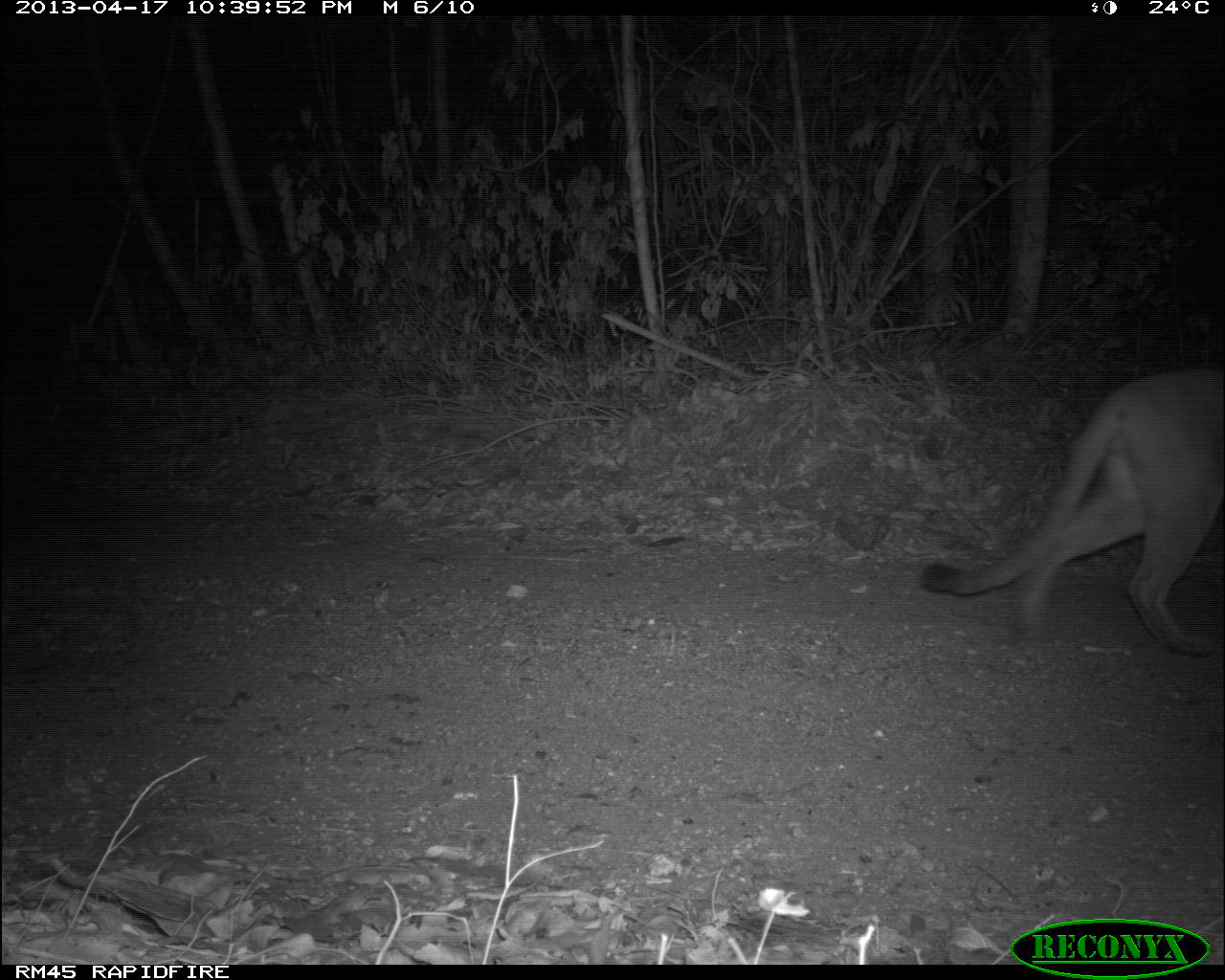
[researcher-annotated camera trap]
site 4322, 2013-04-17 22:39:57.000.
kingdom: Animalia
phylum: Chordata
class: Mammalia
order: Carnivora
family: Felidae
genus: Puma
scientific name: Puma concolor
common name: mountain lion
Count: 1.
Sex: male.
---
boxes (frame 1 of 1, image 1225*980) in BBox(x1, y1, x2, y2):
puma concolor: BBox(914, 363, 1225, 656)